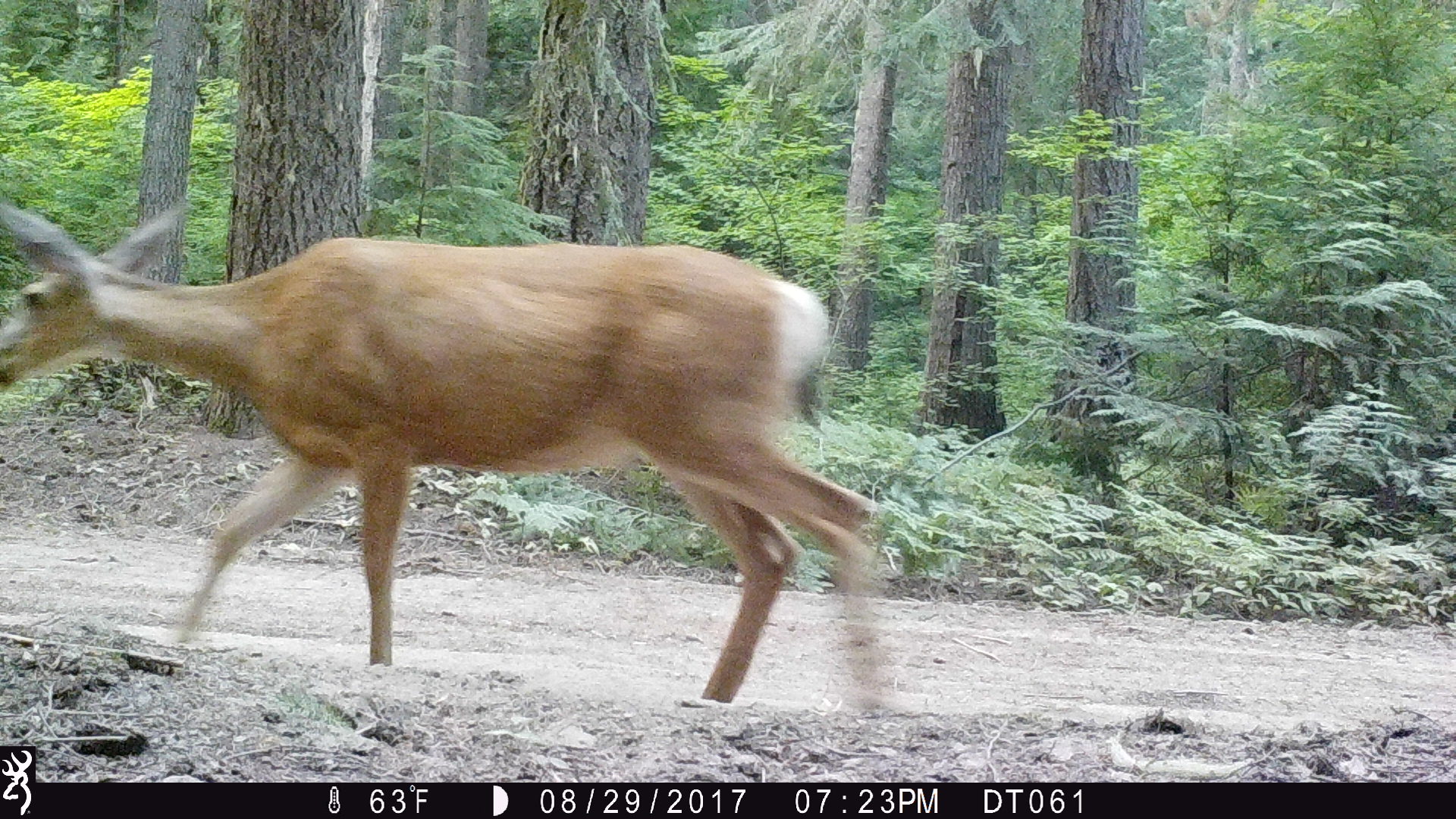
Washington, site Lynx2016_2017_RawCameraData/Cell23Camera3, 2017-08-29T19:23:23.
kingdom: Animalia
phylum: Chordata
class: Mammalia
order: Artiodactyla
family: Cervidae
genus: Odocoileus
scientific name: Odocoileus hemionus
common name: mule deer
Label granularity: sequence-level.